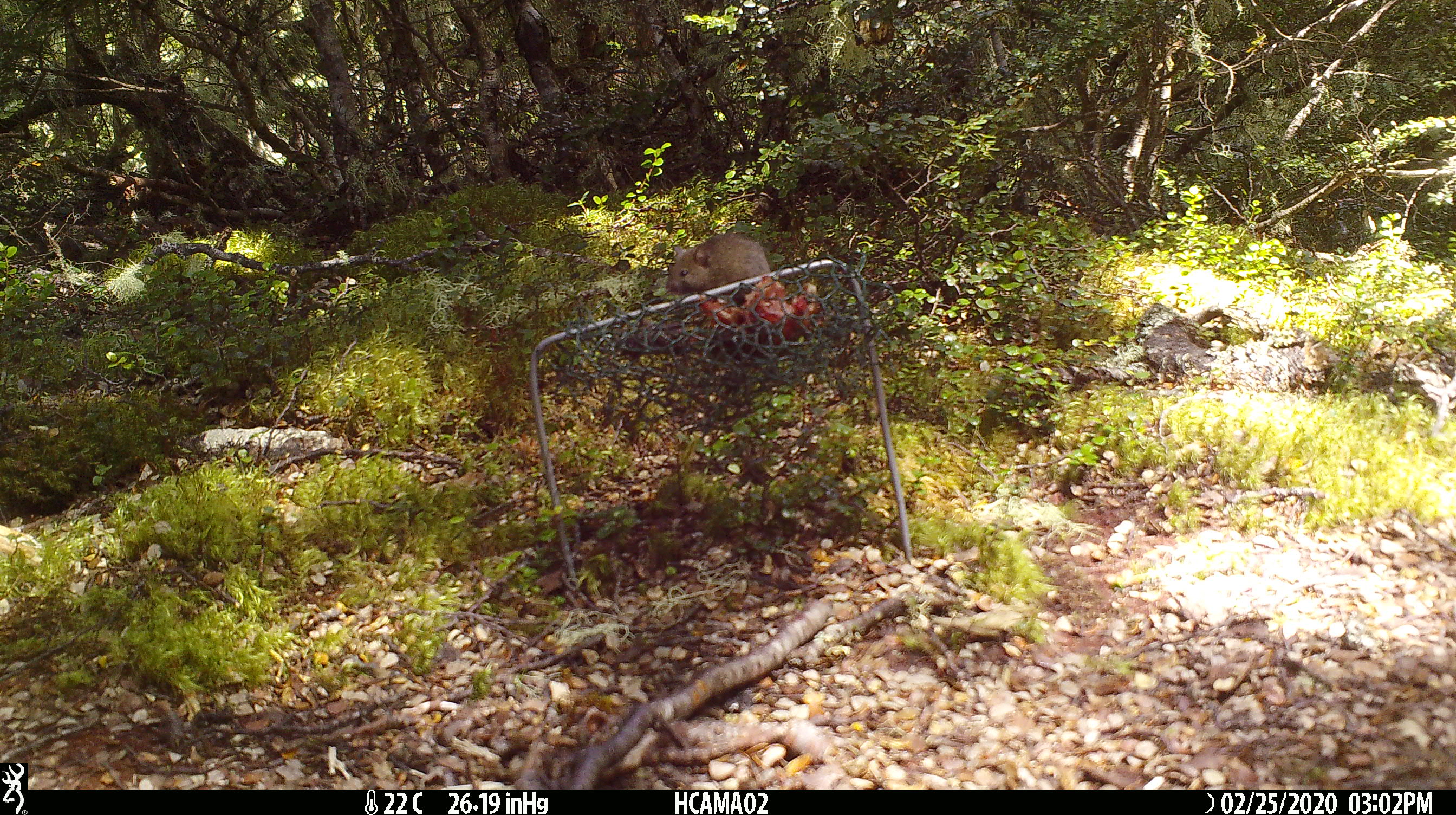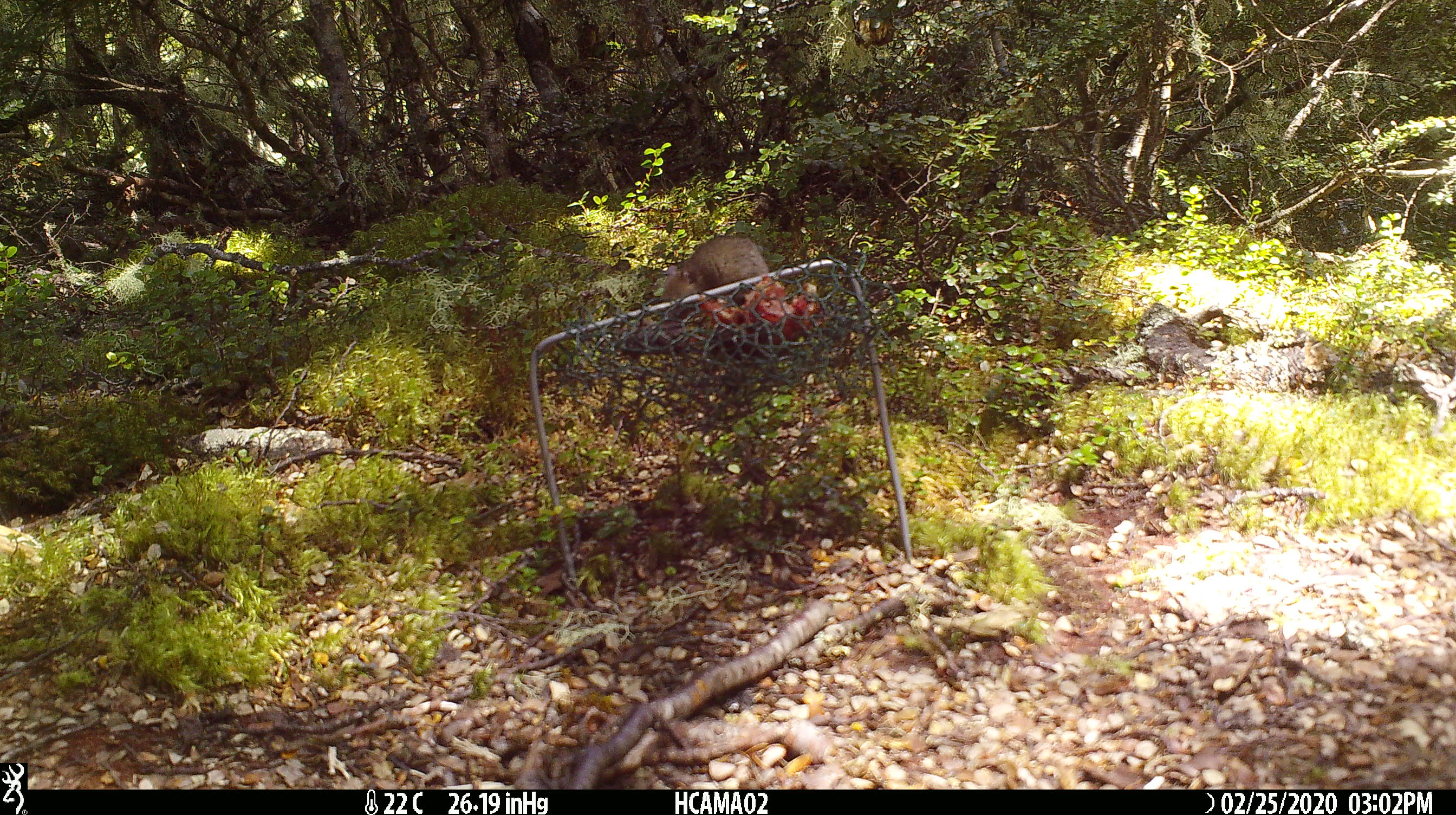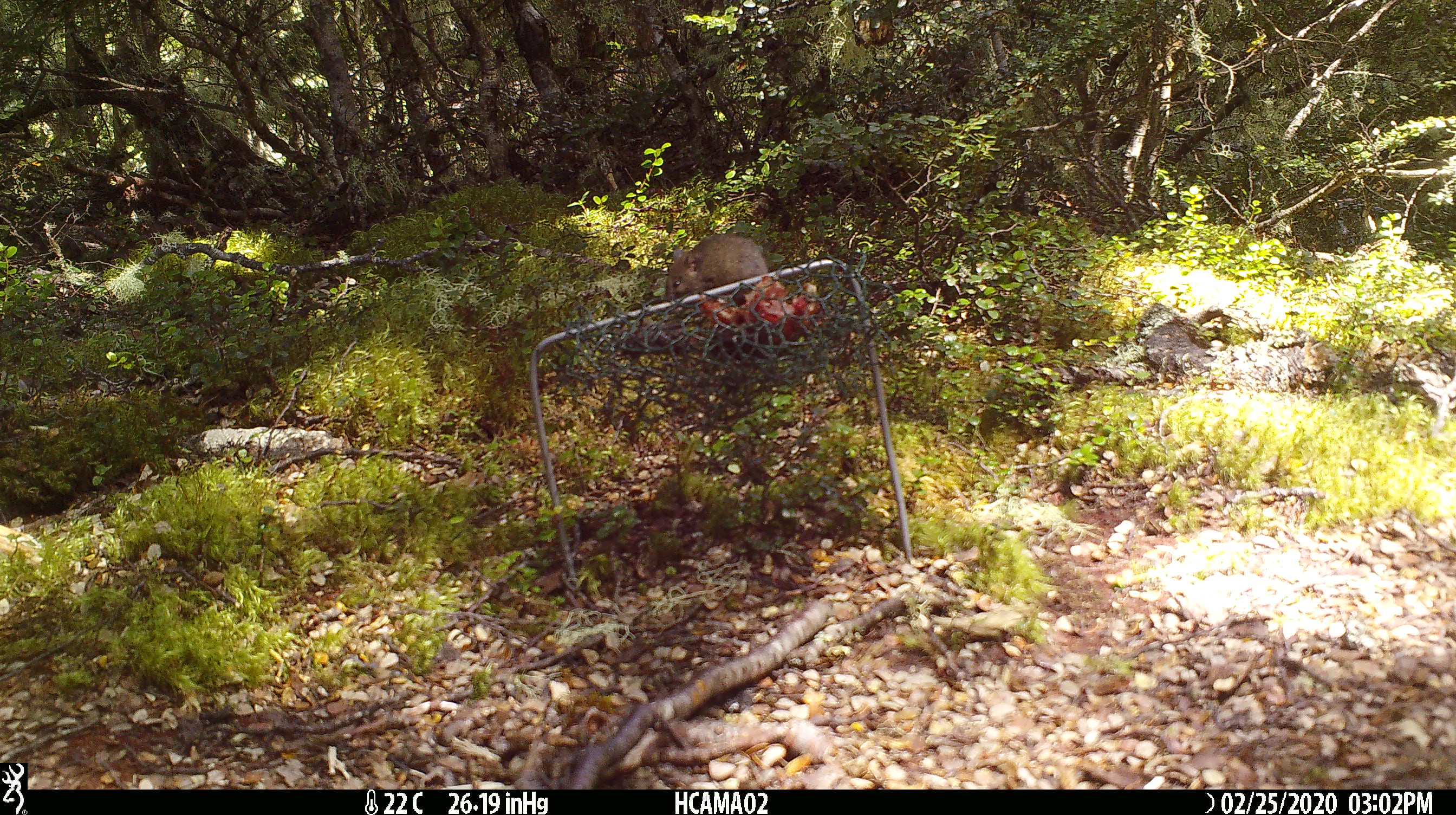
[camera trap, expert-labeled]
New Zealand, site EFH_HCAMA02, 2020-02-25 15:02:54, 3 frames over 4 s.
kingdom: Animalia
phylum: Chordata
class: Mammalia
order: Rodentia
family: Muridae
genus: Mus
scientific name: Mus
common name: mouse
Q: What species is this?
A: Mouse (Mus).